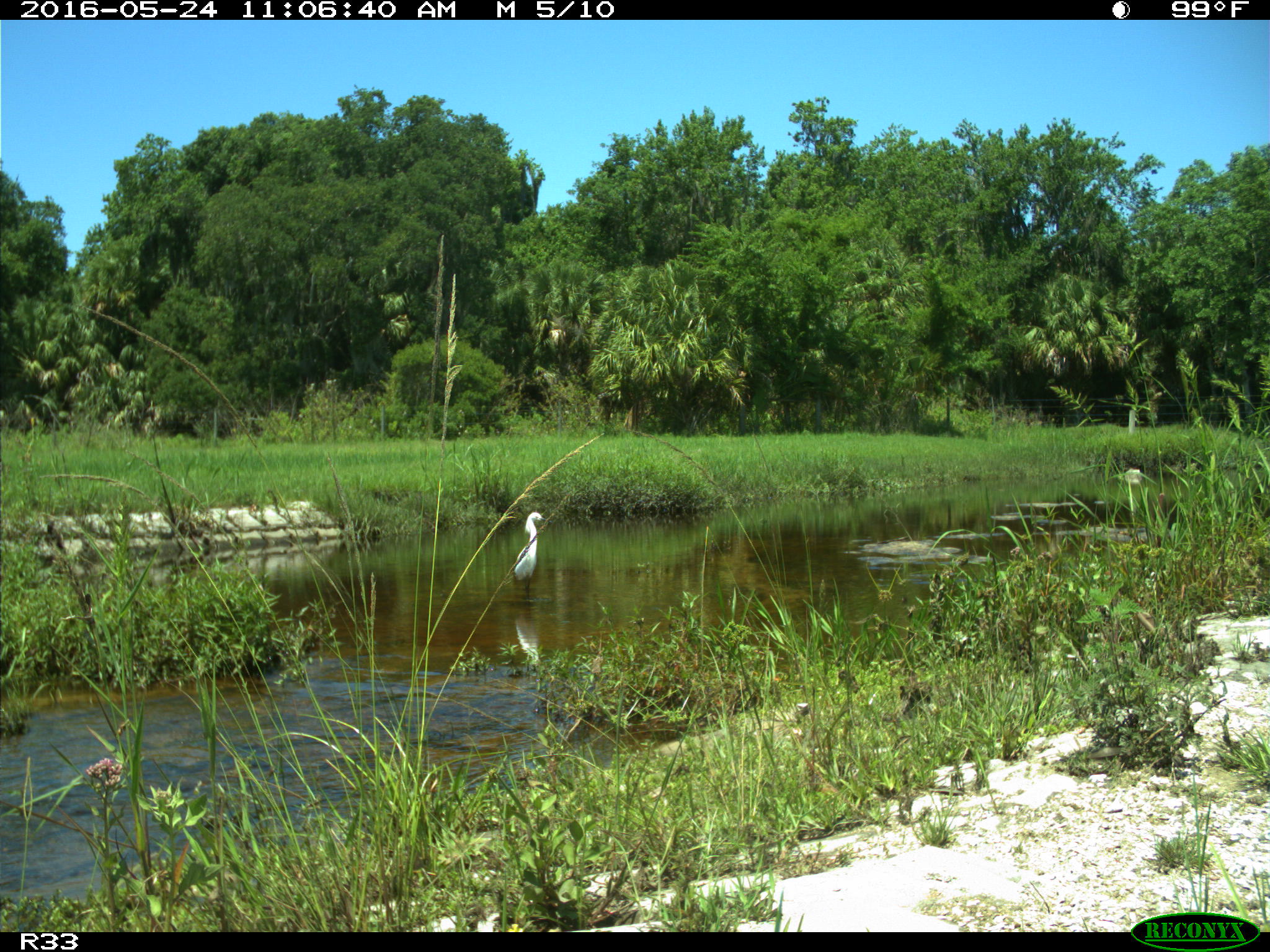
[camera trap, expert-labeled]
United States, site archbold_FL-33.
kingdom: Animalia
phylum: Chordata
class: Aves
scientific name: Aves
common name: birds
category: unidentified bird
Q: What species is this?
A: Unidentified bird (birds) (Aves).